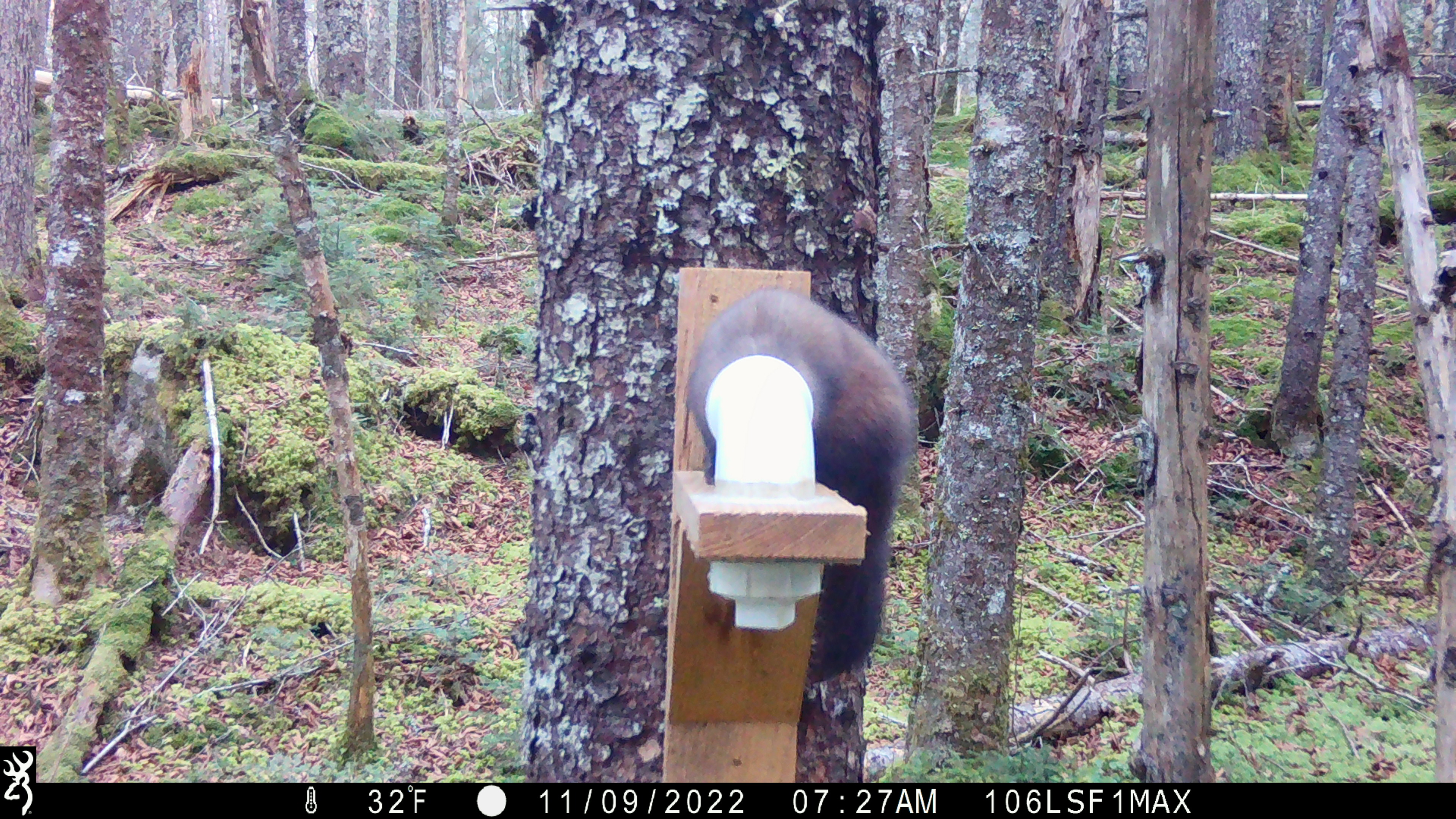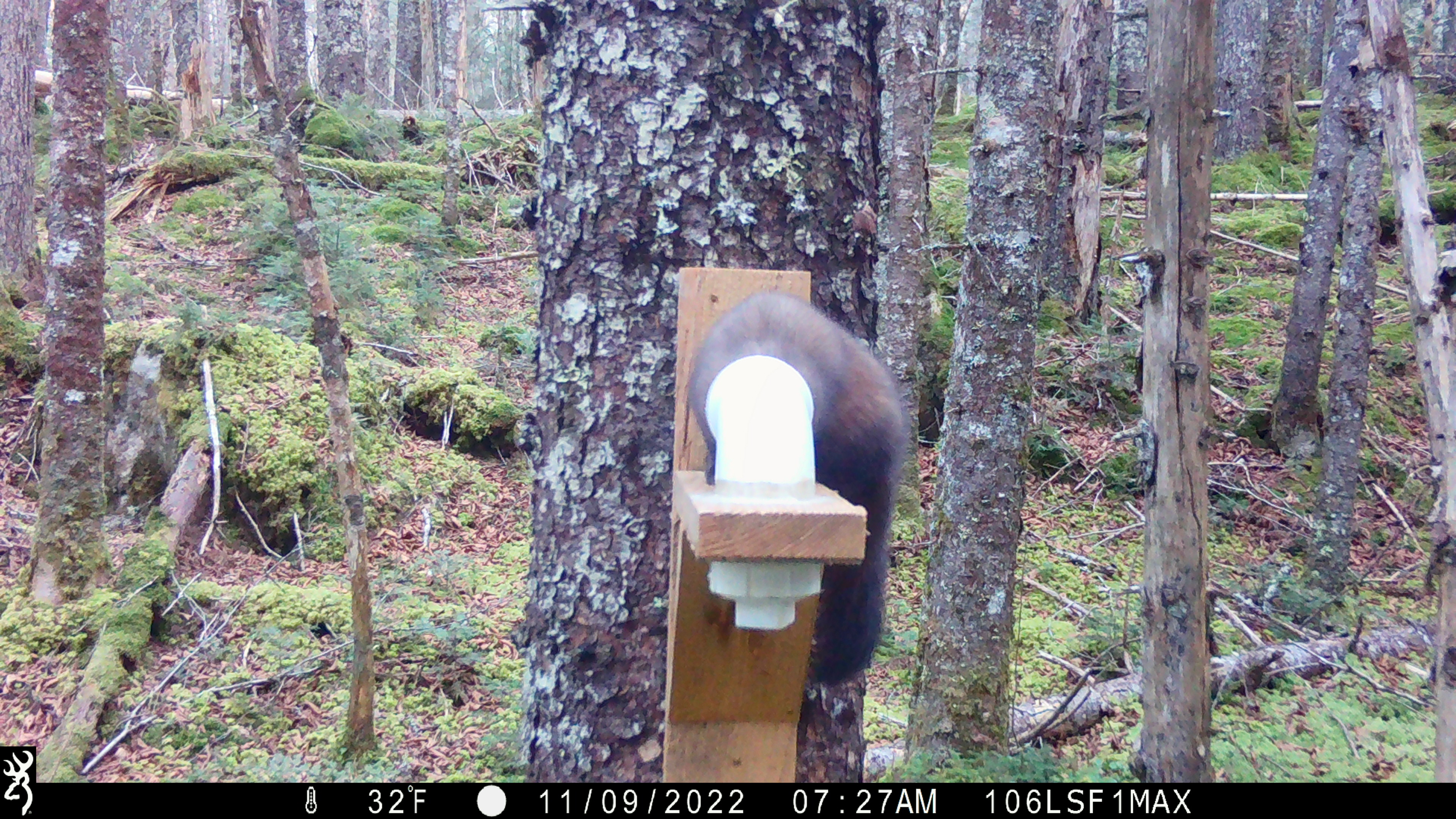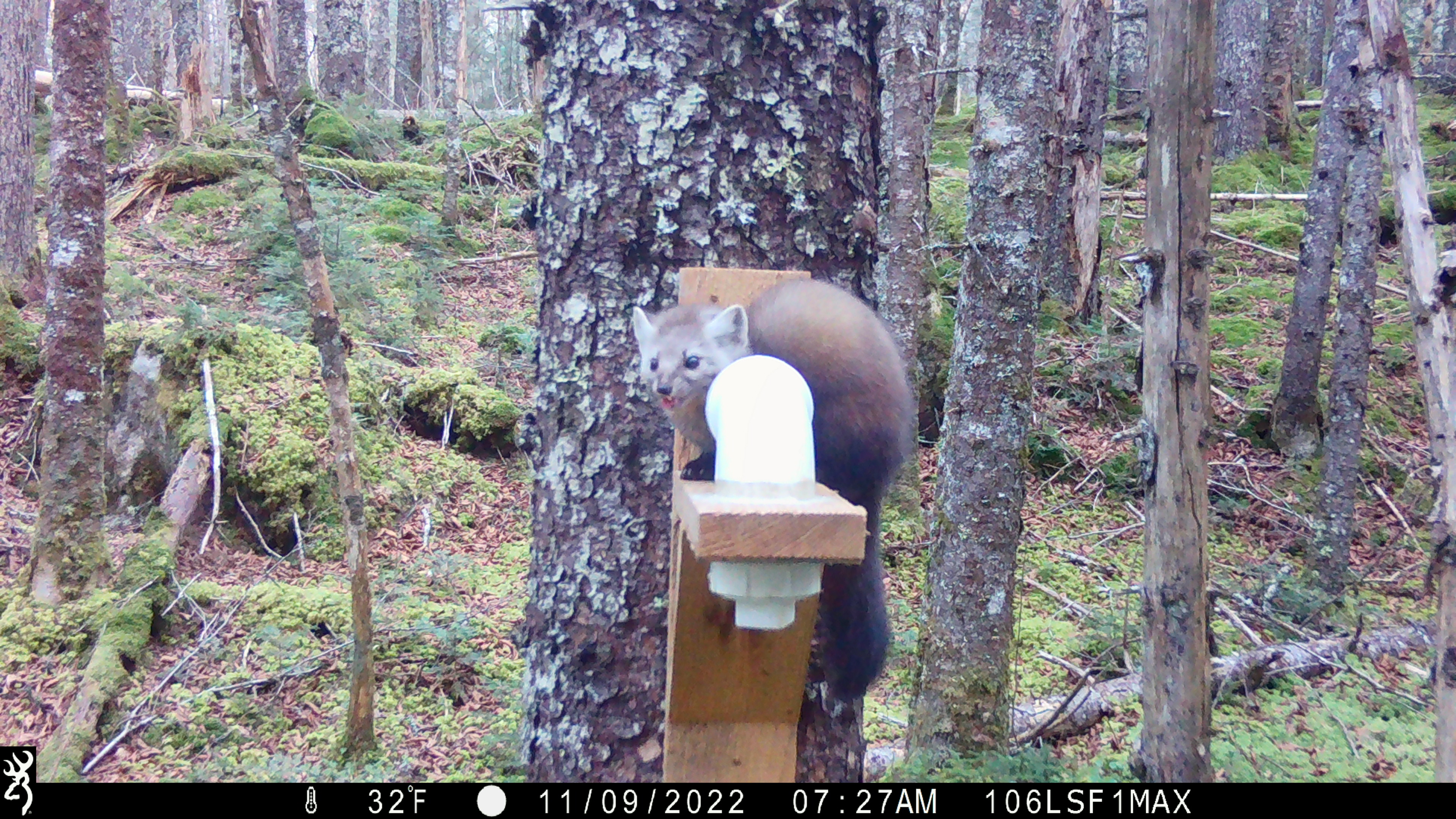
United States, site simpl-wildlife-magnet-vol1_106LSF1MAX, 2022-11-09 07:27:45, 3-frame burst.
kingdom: Animalia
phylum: Chordata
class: Mammalia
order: Carnivora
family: Mustelidae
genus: Martes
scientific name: Martes americana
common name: american marten